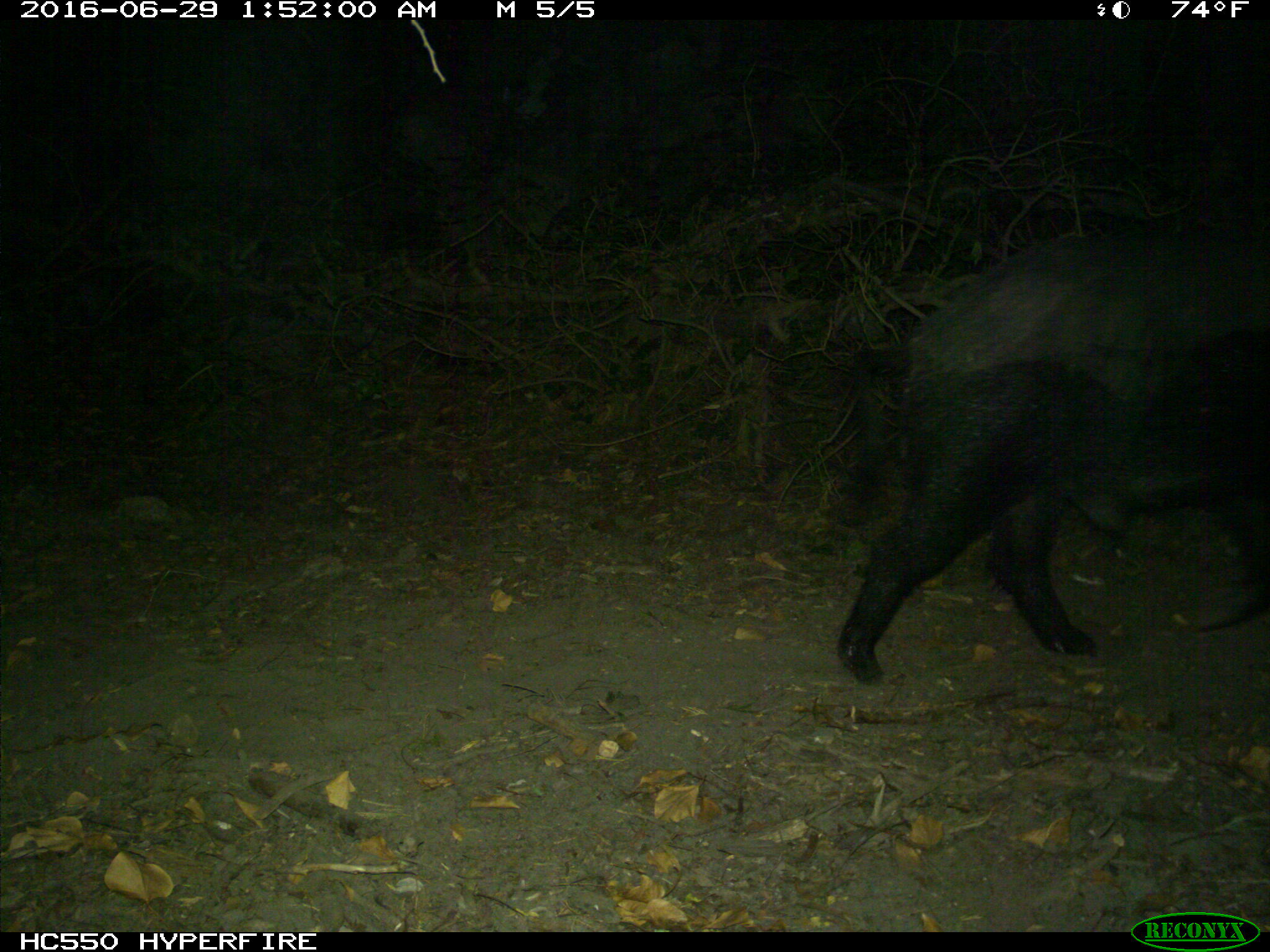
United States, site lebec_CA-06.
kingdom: Animalia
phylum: Chordata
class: Mammalia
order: Artiodactyla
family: Suidae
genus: Sus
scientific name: Sus scrofa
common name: wild boar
Sus scrofa (wild boar).